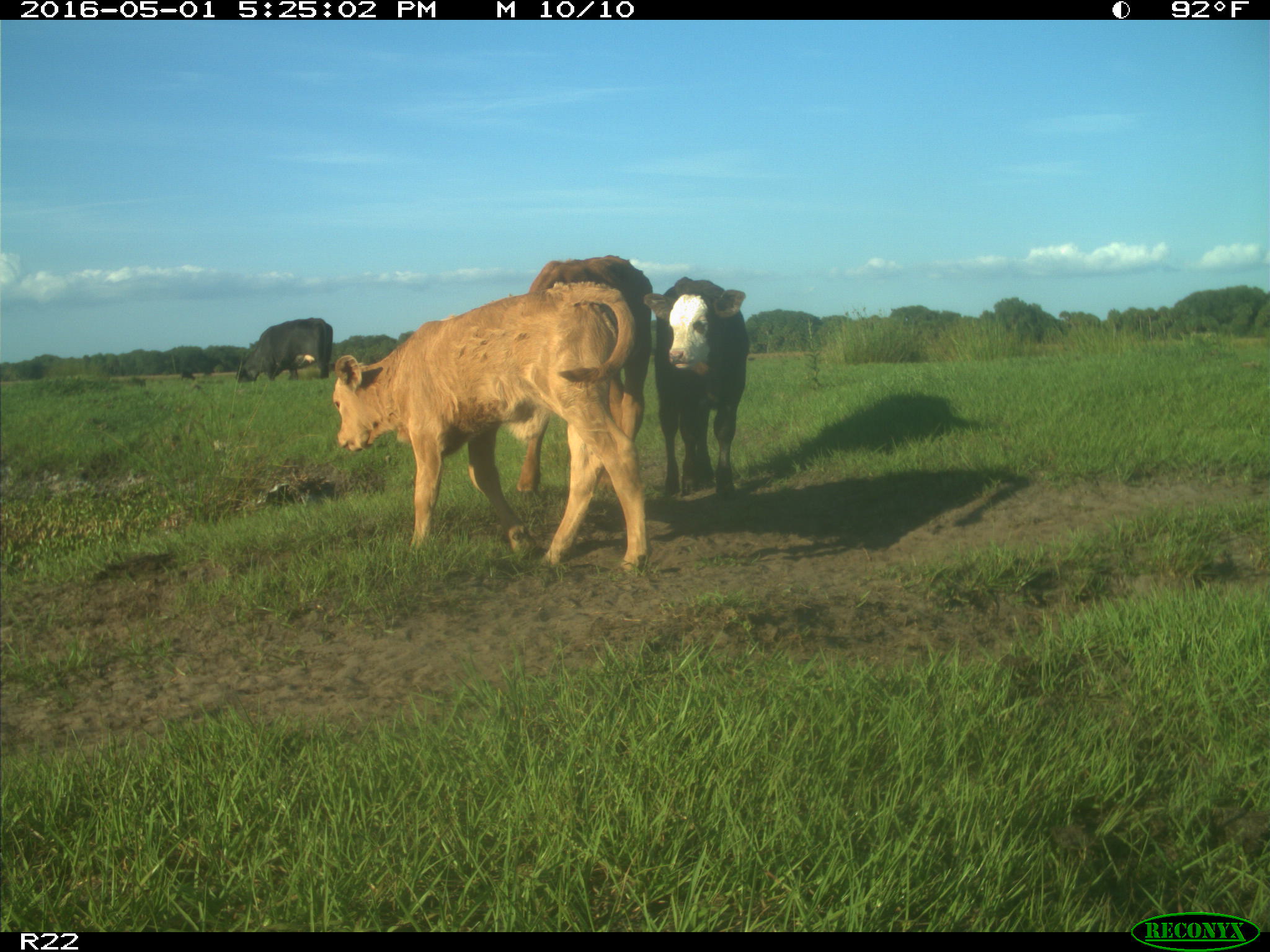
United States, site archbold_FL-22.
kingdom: Animalia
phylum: Chordata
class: Mammalia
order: Artiodactyla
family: Bovidae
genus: Bos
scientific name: Bos taurus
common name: domestic cow